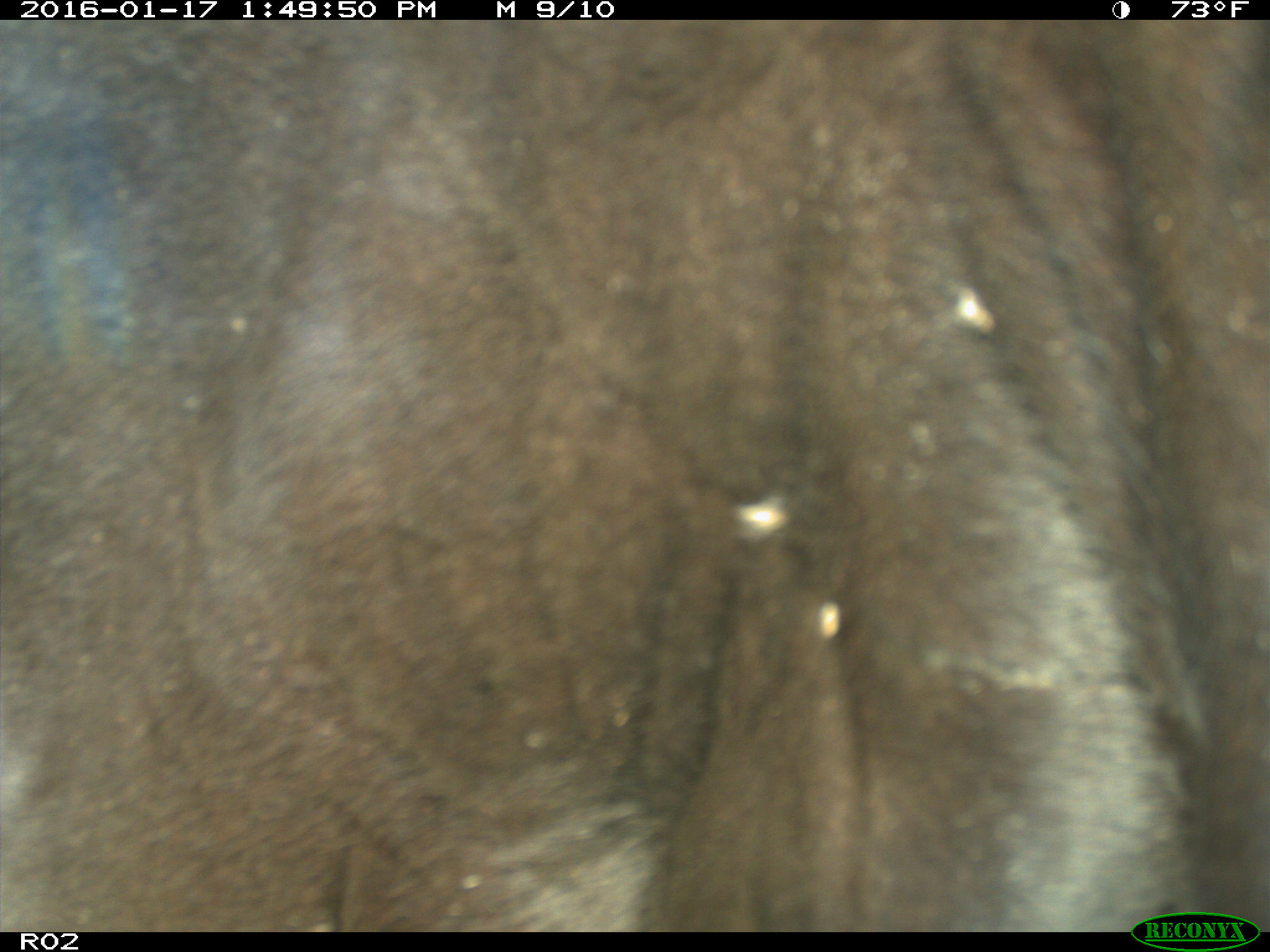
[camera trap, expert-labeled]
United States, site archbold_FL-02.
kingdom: Animalia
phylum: Chordata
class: Mammalia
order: Artiodactyla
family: Bovidae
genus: Bos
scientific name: Bos taurus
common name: domestic cow